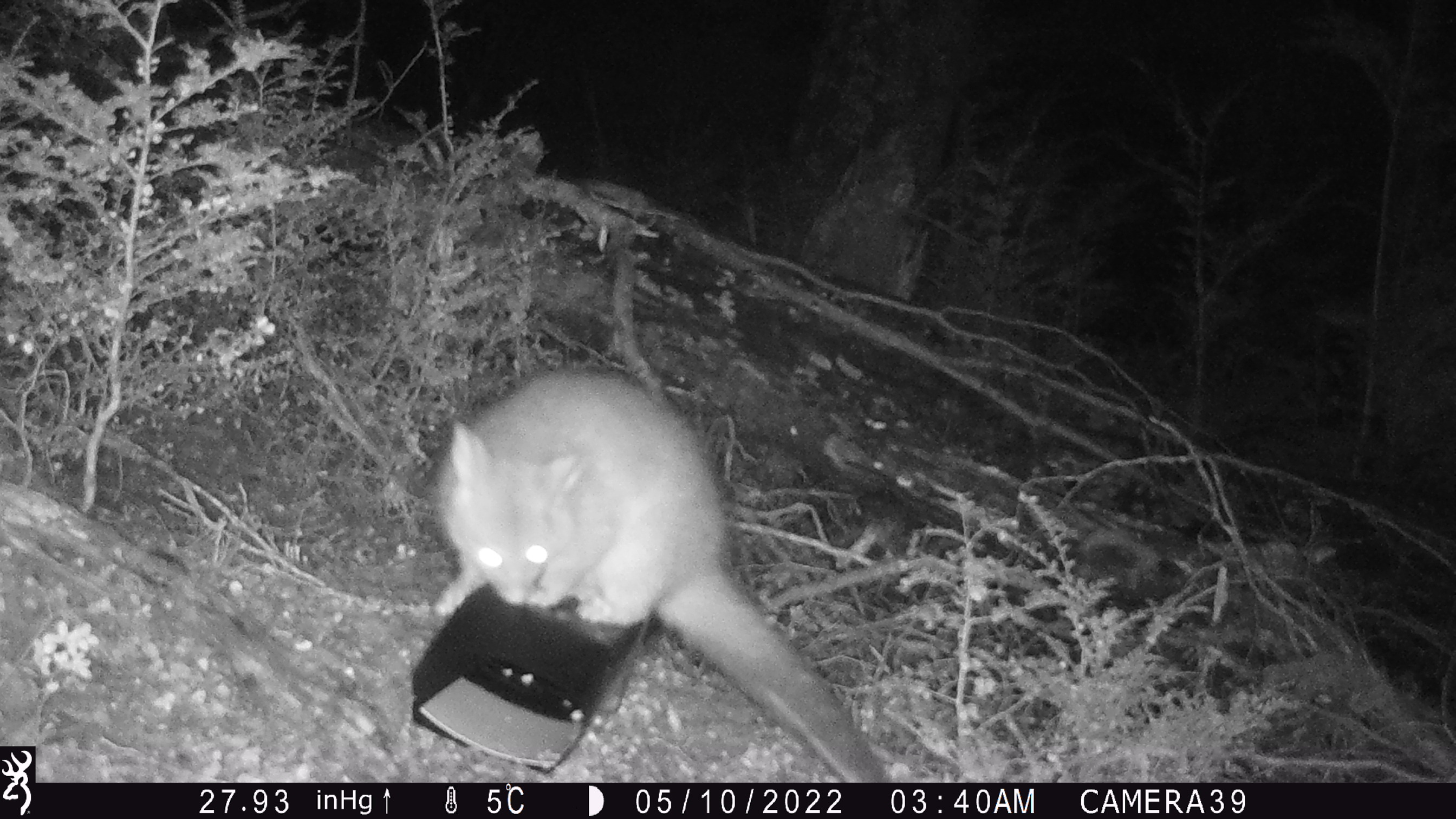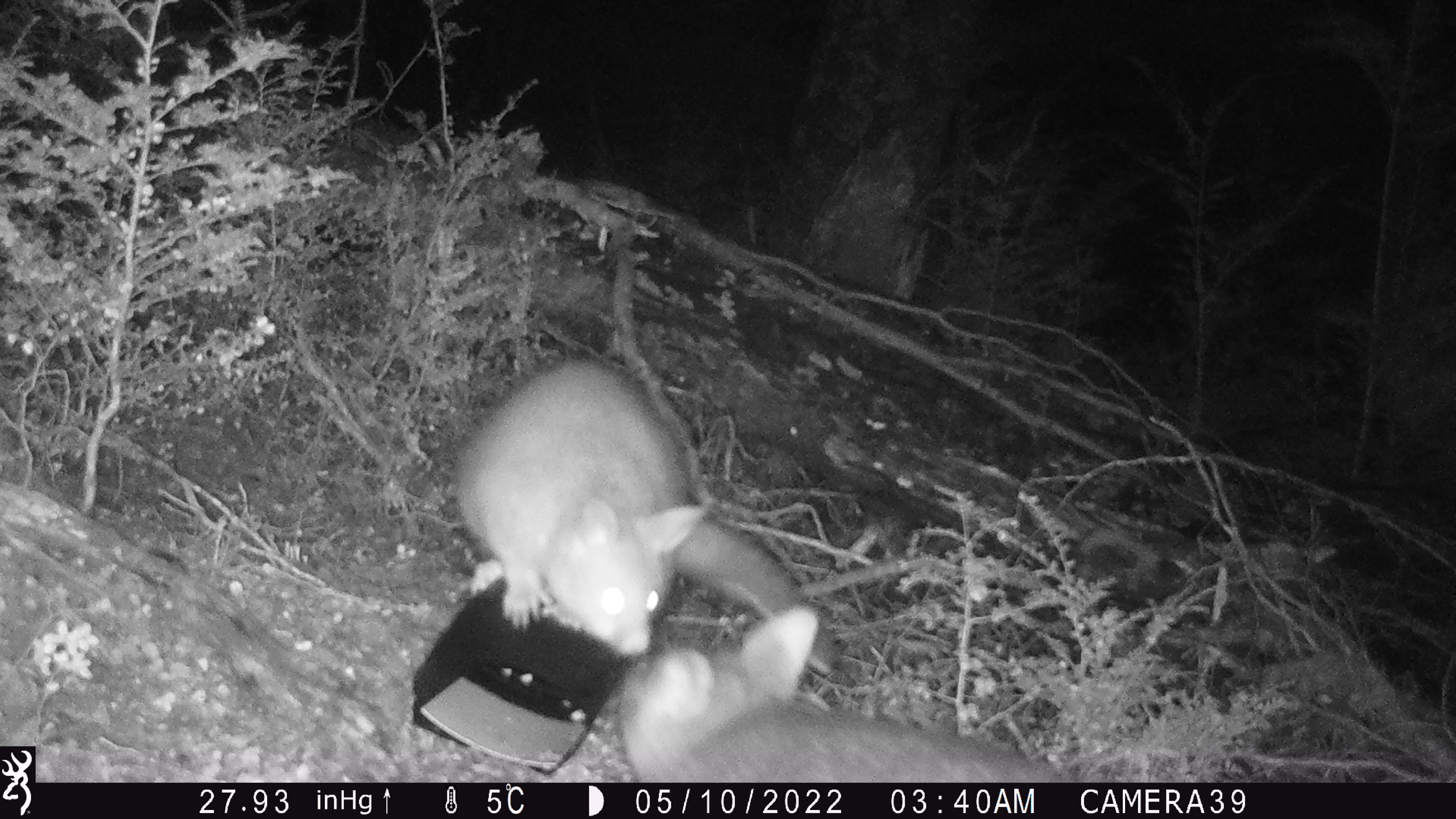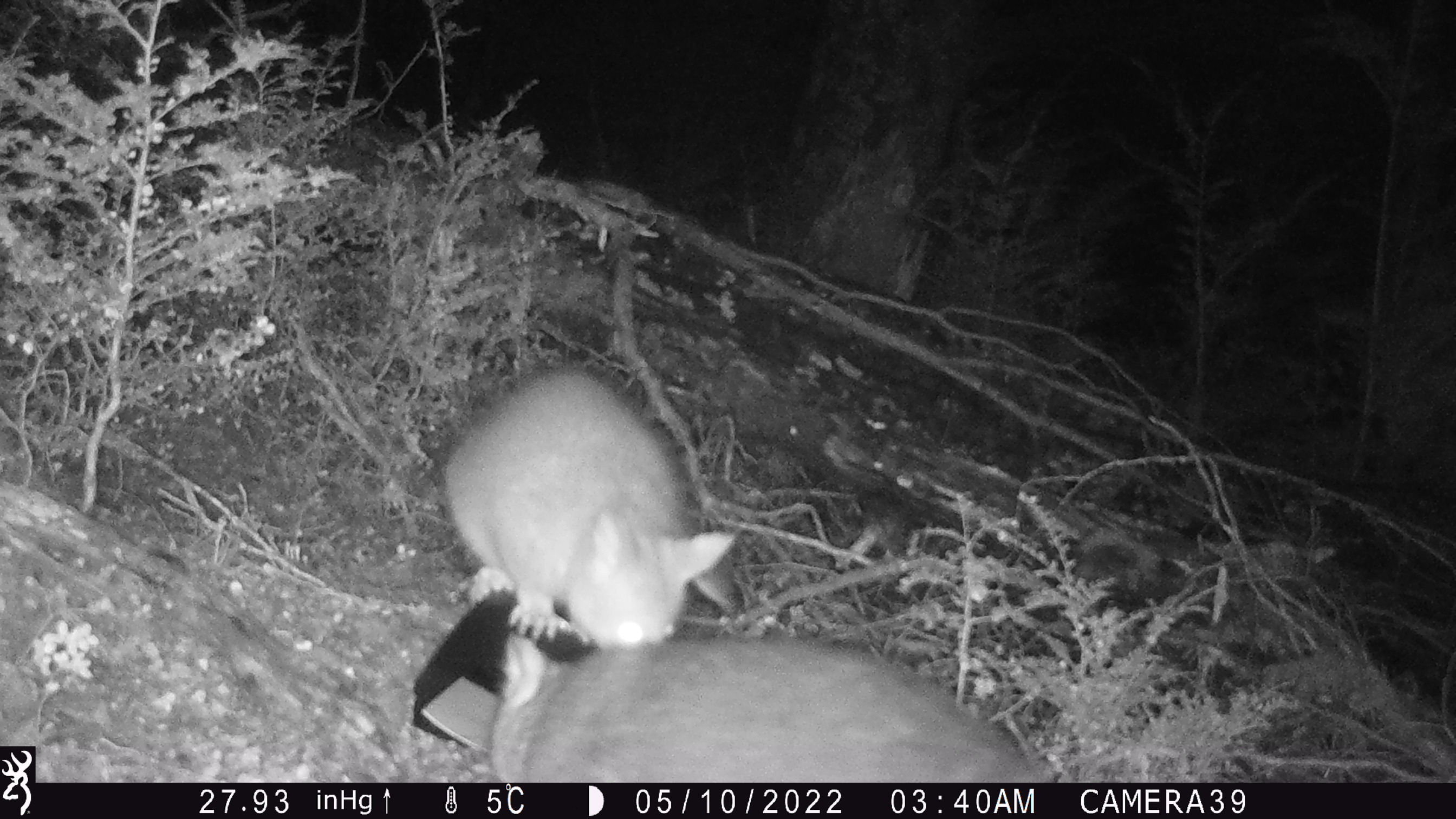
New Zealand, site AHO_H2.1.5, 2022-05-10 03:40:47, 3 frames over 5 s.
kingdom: Animalia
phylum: Chordata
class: Mammalia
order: Diprotodontia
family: Phalangeridae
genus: Trichosurus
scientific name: Trichosurus vulpecula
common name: common brushtail possum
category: possum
Possum (common brushtail possum) (Trichosurus vulpecula).